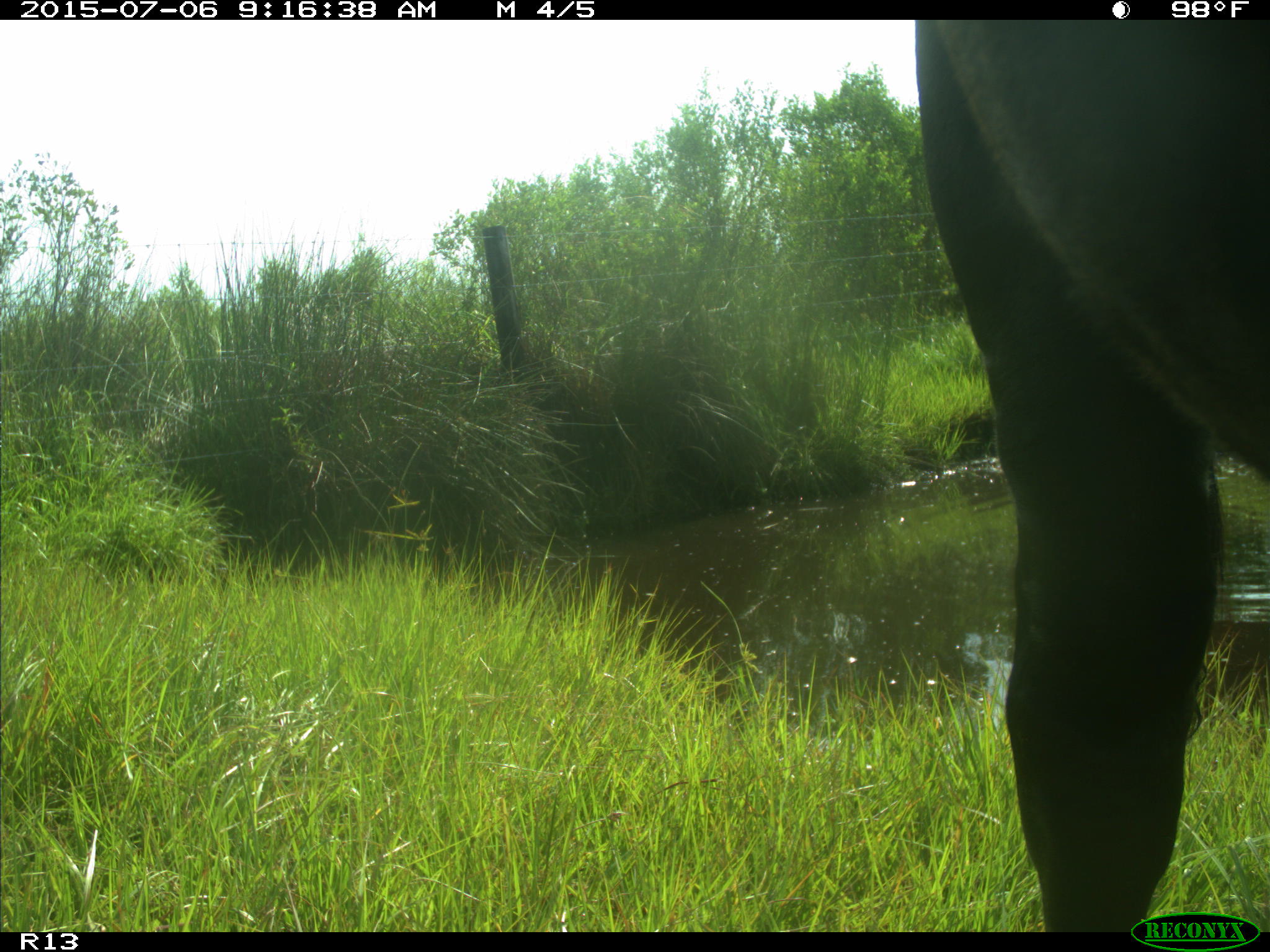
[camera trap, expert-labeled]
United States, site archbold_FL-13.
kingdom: Animalia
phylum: Chordata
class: Mammalia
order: Artiodactyla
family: Bovidae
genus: Bos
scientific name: Bos taurus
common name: domestic cow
Bos taurus (domestic cow).